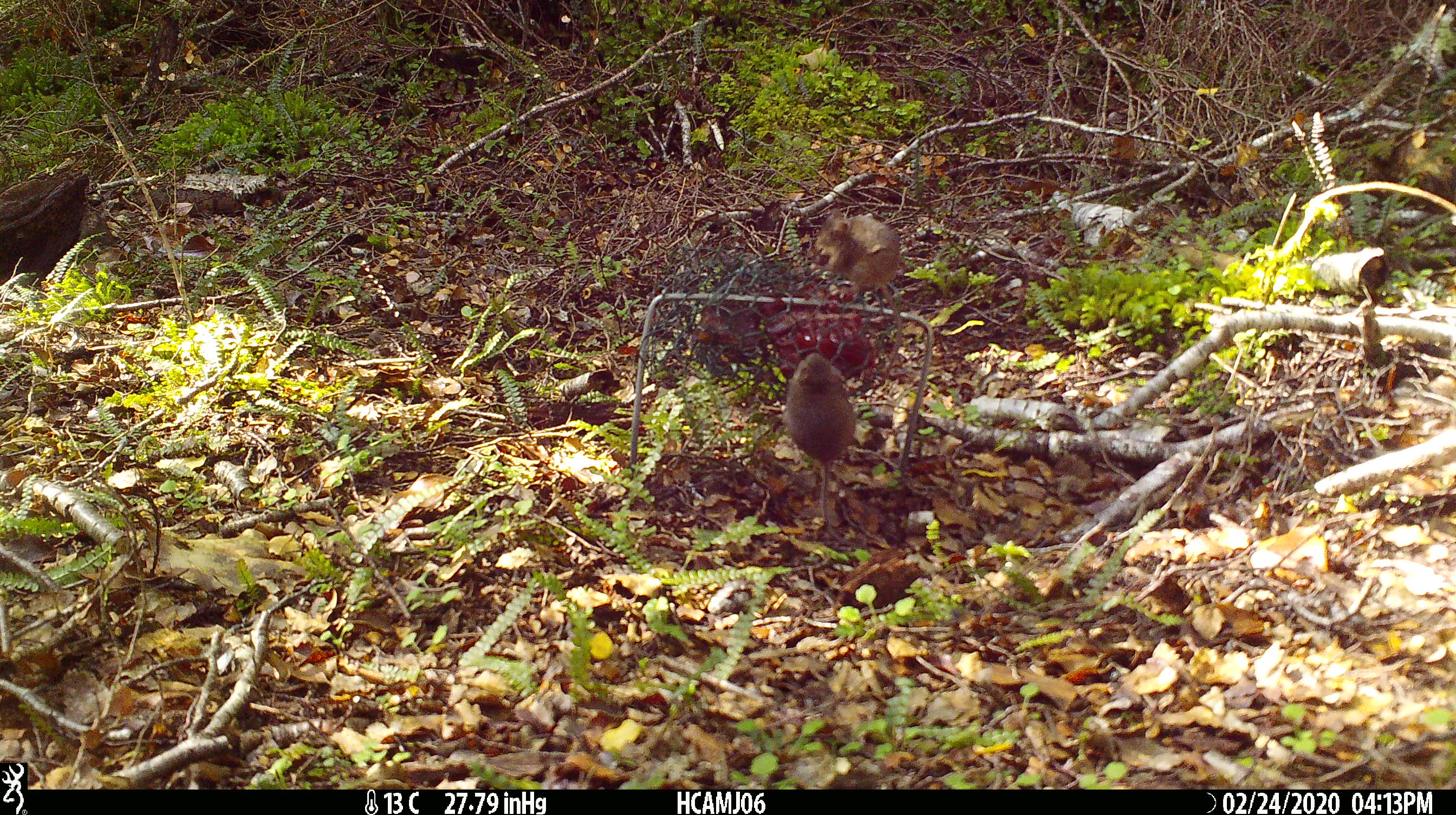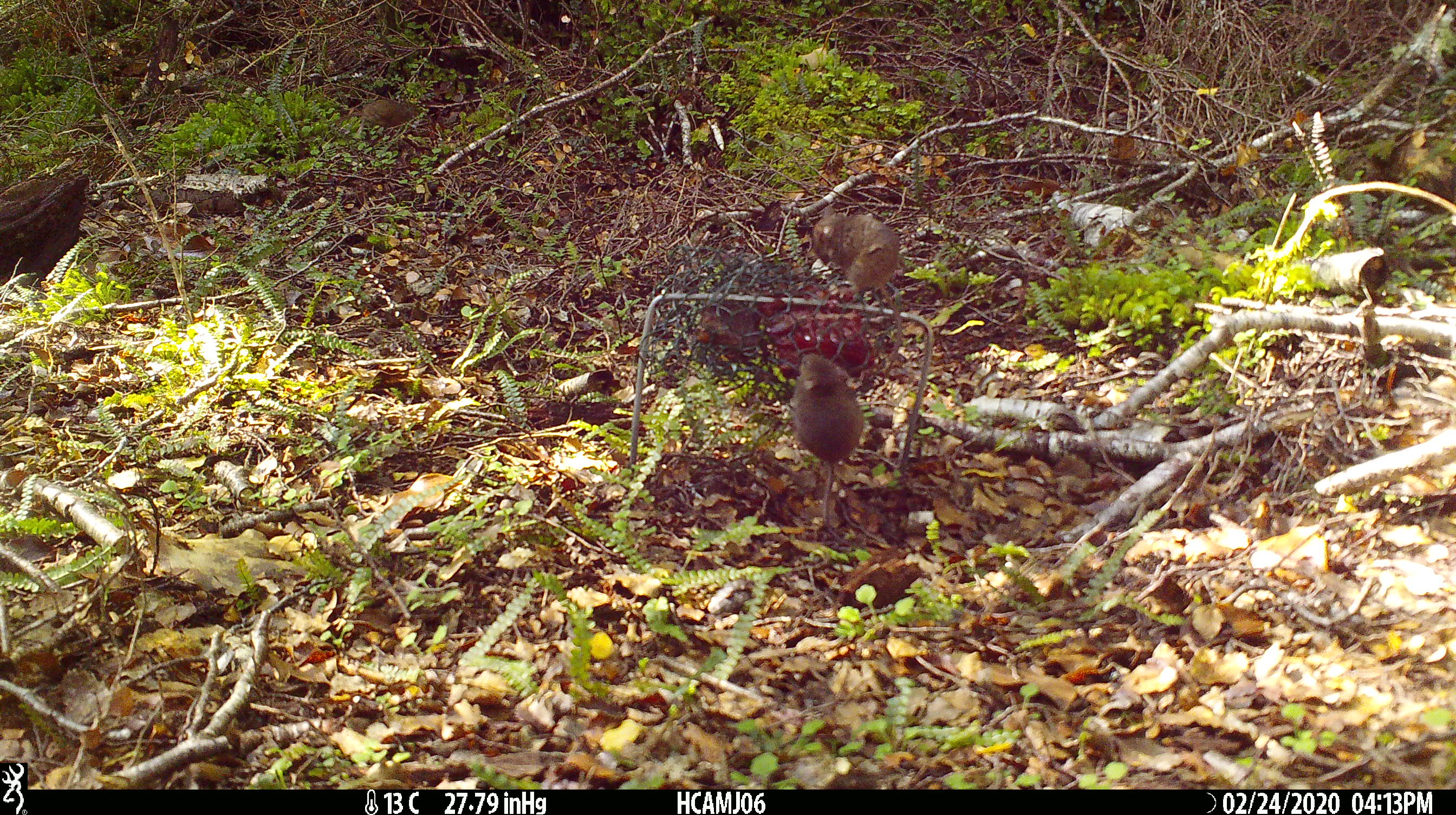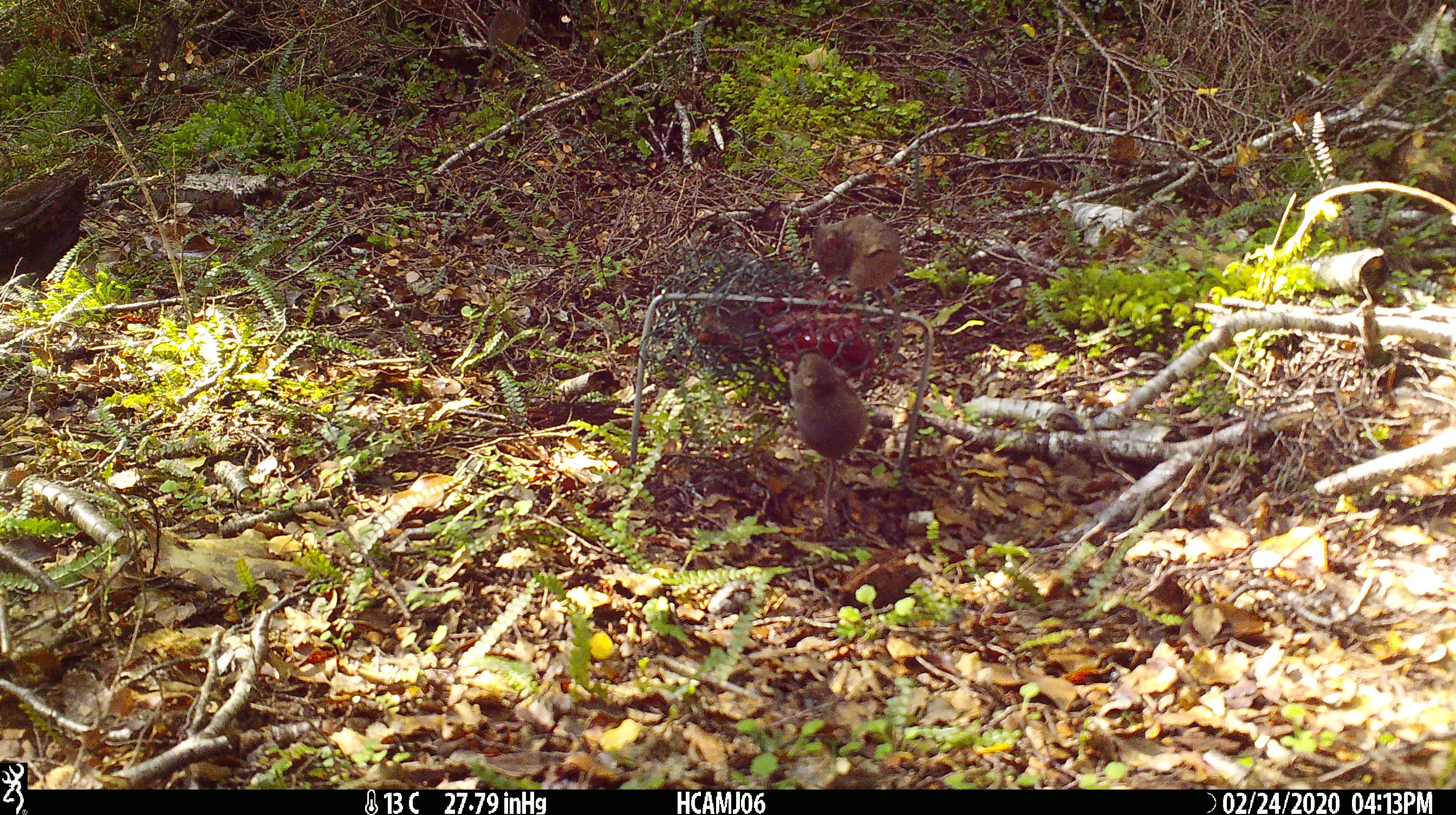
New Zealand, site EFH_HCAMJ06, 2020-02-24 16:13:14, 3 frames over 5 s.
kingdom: Animalia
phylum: Chordata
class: Mammalia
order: Rodentia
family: Muridae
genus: Mus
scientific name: Mus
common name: mouse